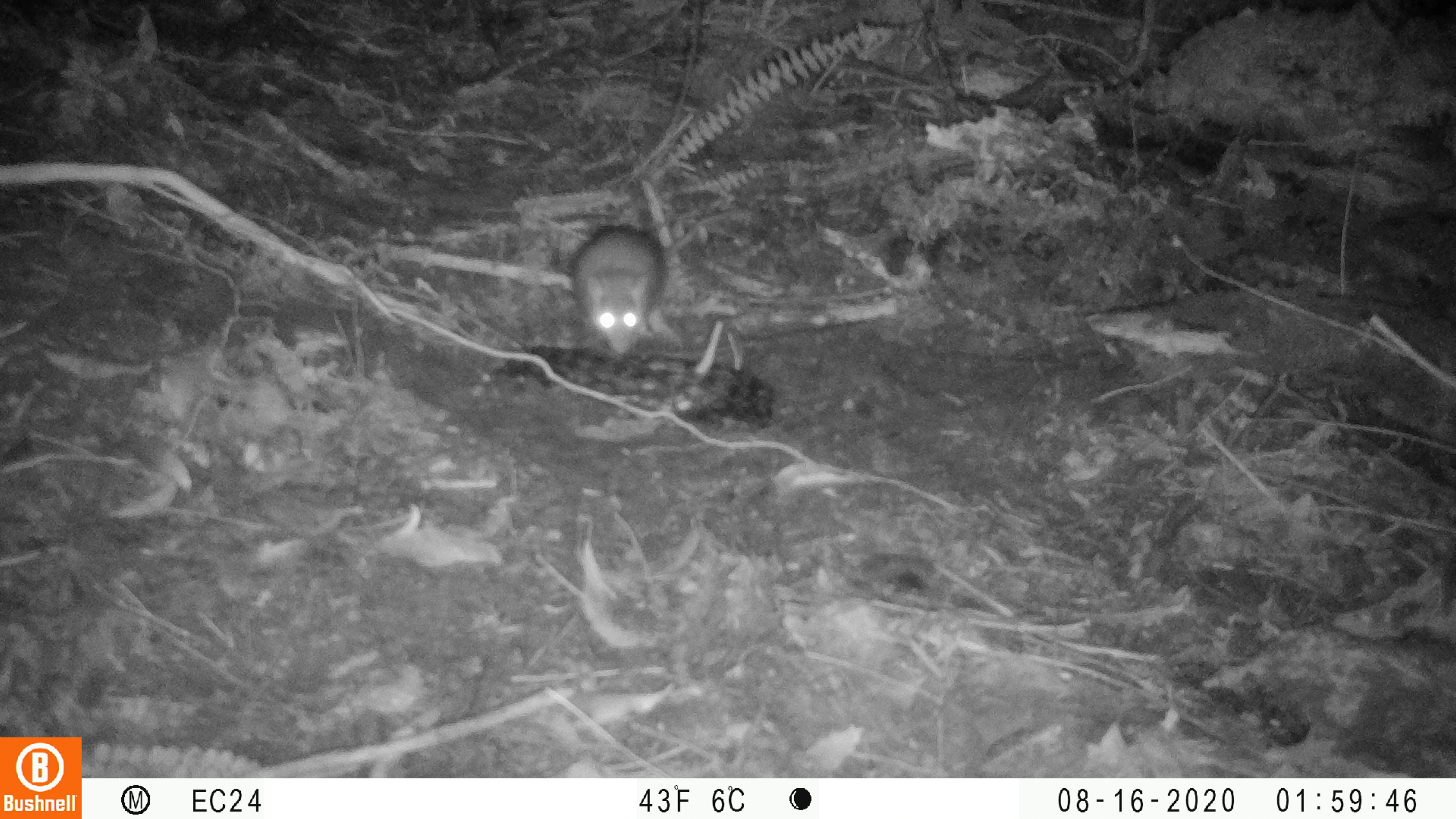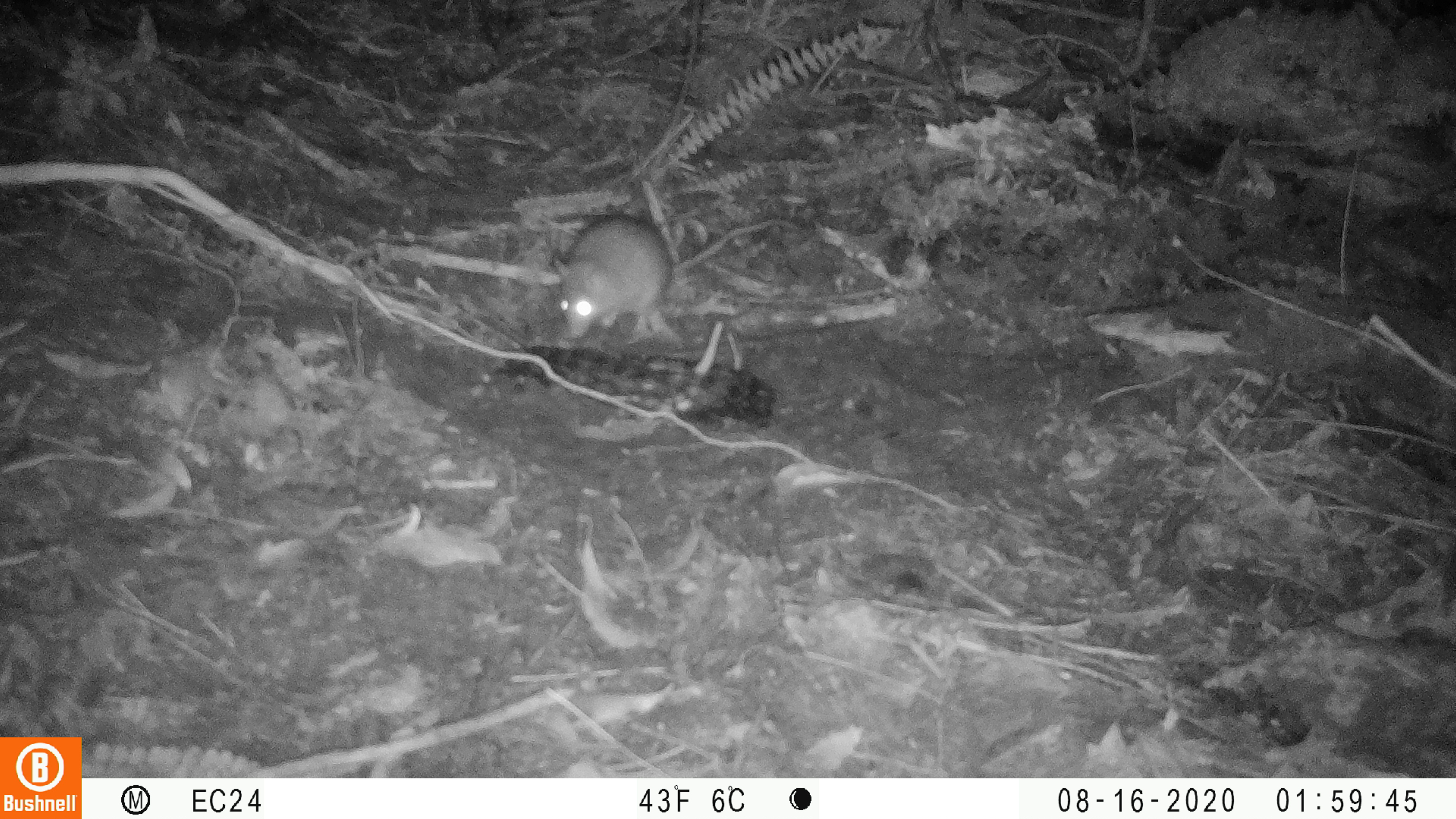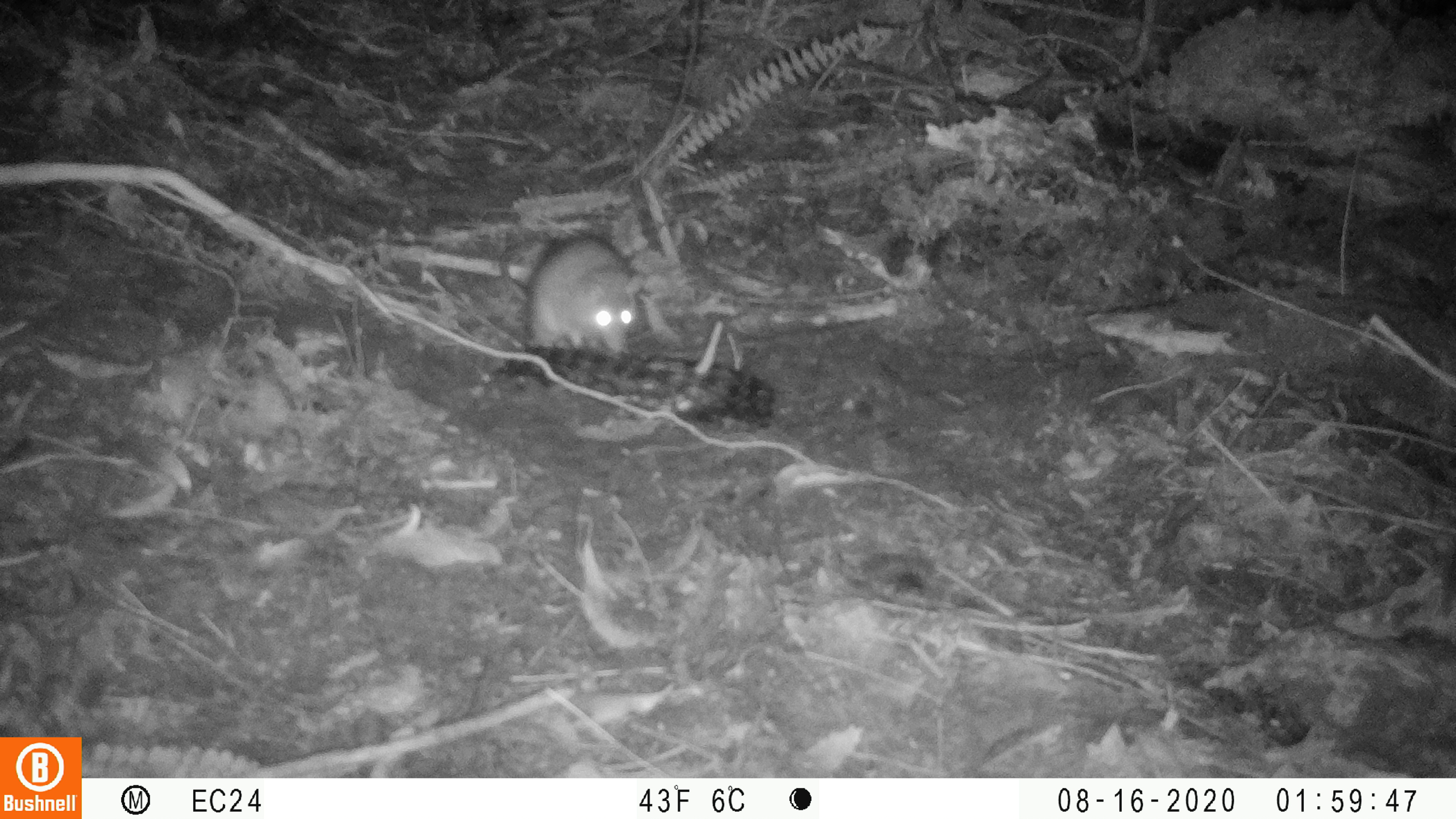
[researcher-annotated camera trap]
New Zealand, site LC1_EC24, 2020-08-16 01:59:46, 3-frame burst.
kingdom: Animalia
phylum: Chordata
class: Mammalia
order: Rodentia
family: Muridae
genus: Rattus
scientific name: Rattus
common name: rat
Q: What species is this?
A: Rat (Rattus).